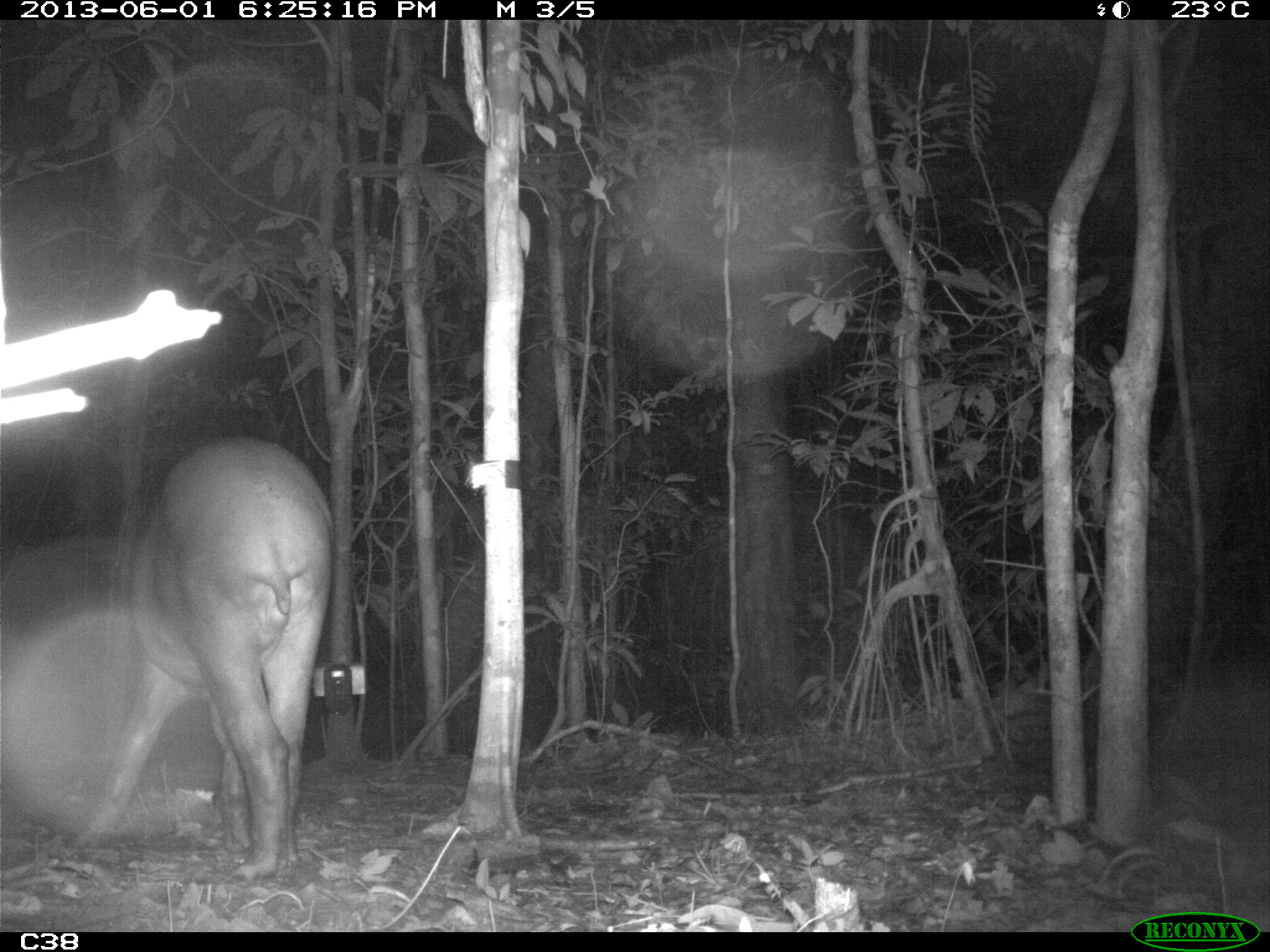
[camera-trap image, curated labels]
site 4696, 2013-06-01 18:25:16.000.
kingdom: Animalia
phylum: Chordata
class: Mammalia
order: Perissodactyla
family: Tapiridae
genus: Tapirus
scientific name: Tapirus terrestris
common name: south american tapir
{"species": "Tapirus terrestris (south american tapir)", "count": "1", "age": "adult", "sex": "male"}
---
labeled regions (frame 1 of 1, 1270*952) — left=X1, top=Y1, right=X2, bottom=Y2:
tapirus terrestris: left=68, top=436, right=335, bottom=881